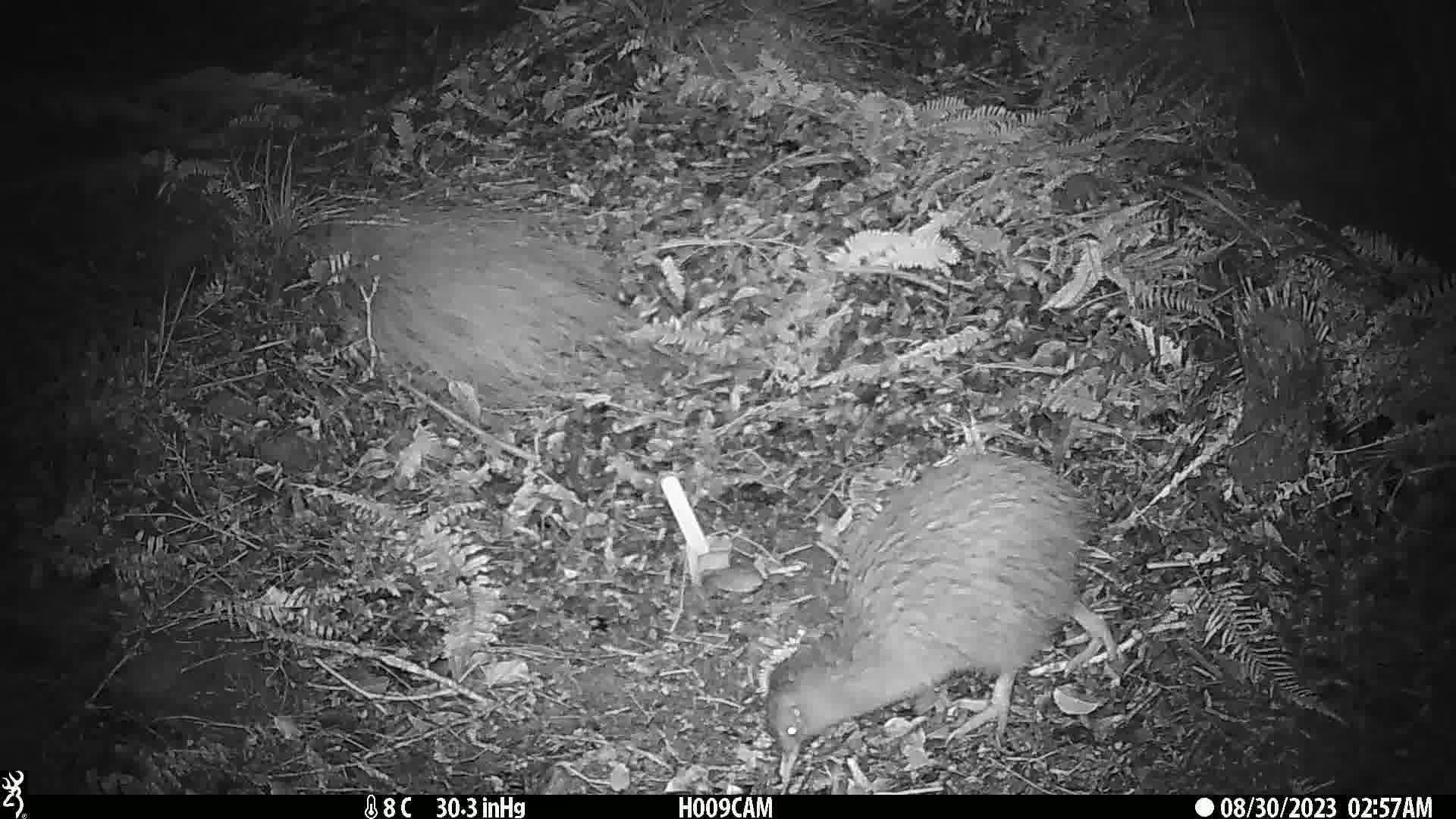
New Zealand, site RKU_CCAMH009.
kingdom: Animalia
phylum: Chordata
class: Aves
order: Apterygiformes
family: Apterygidae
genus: Apteryx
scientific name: Apteryx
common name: kiwi